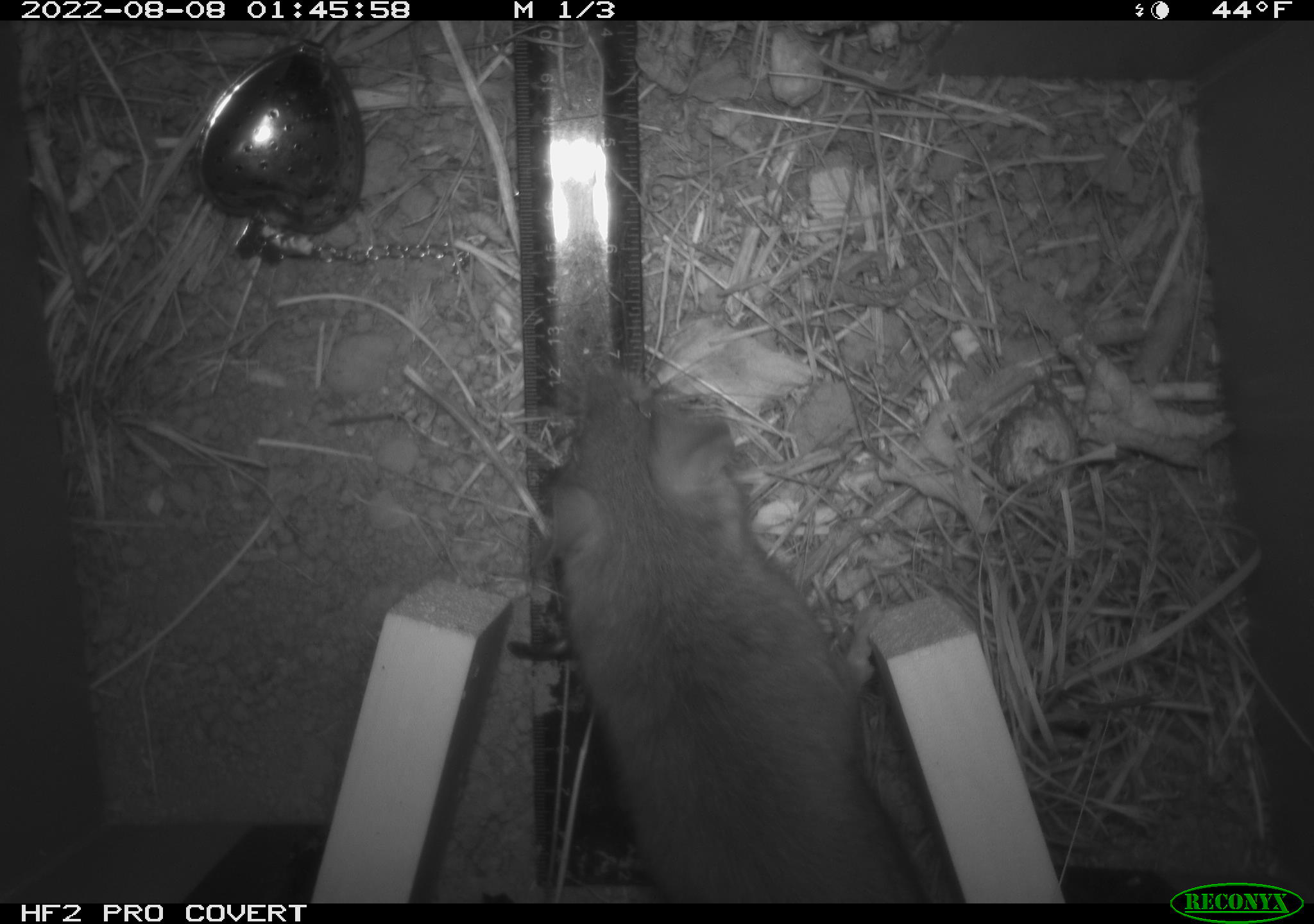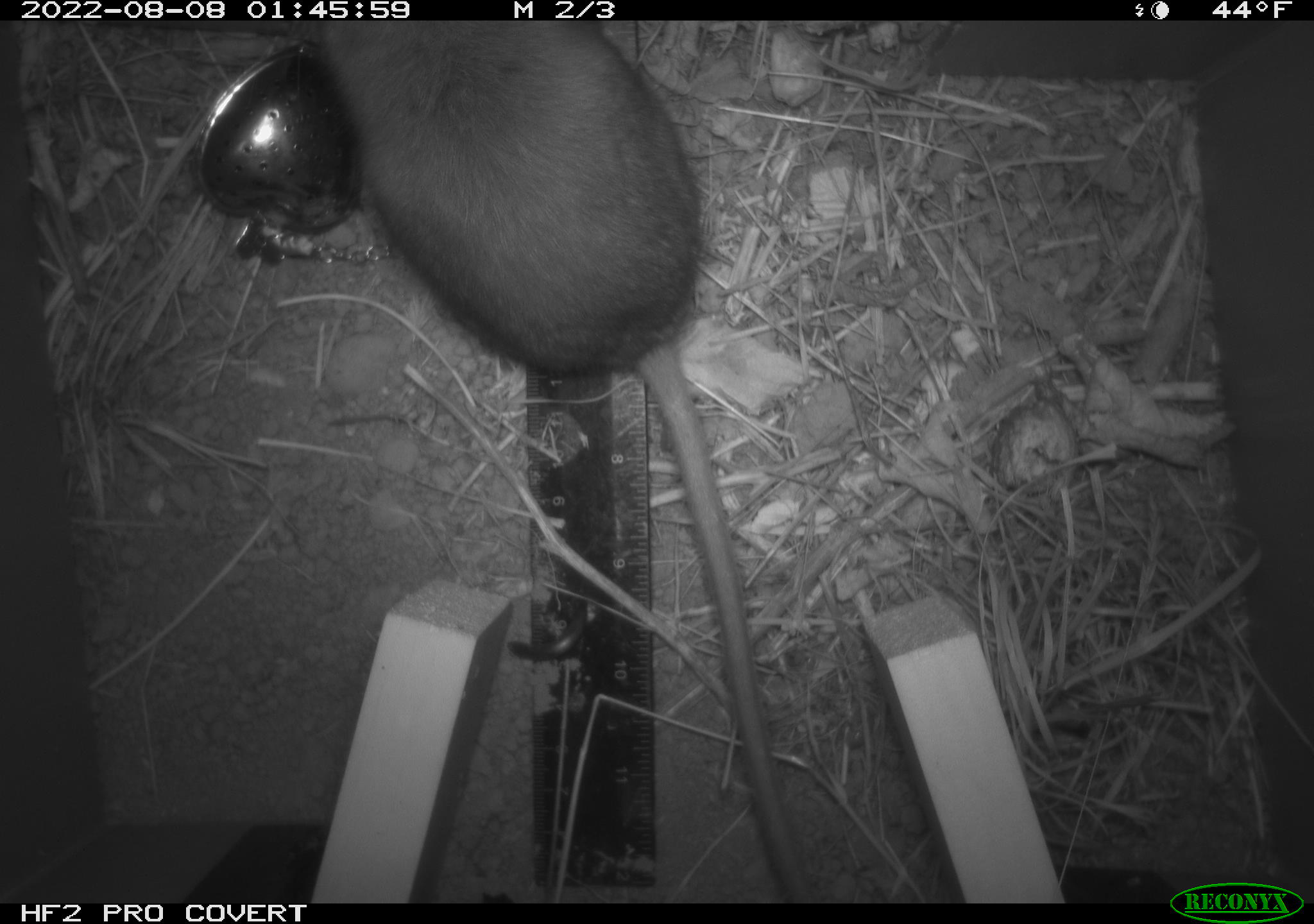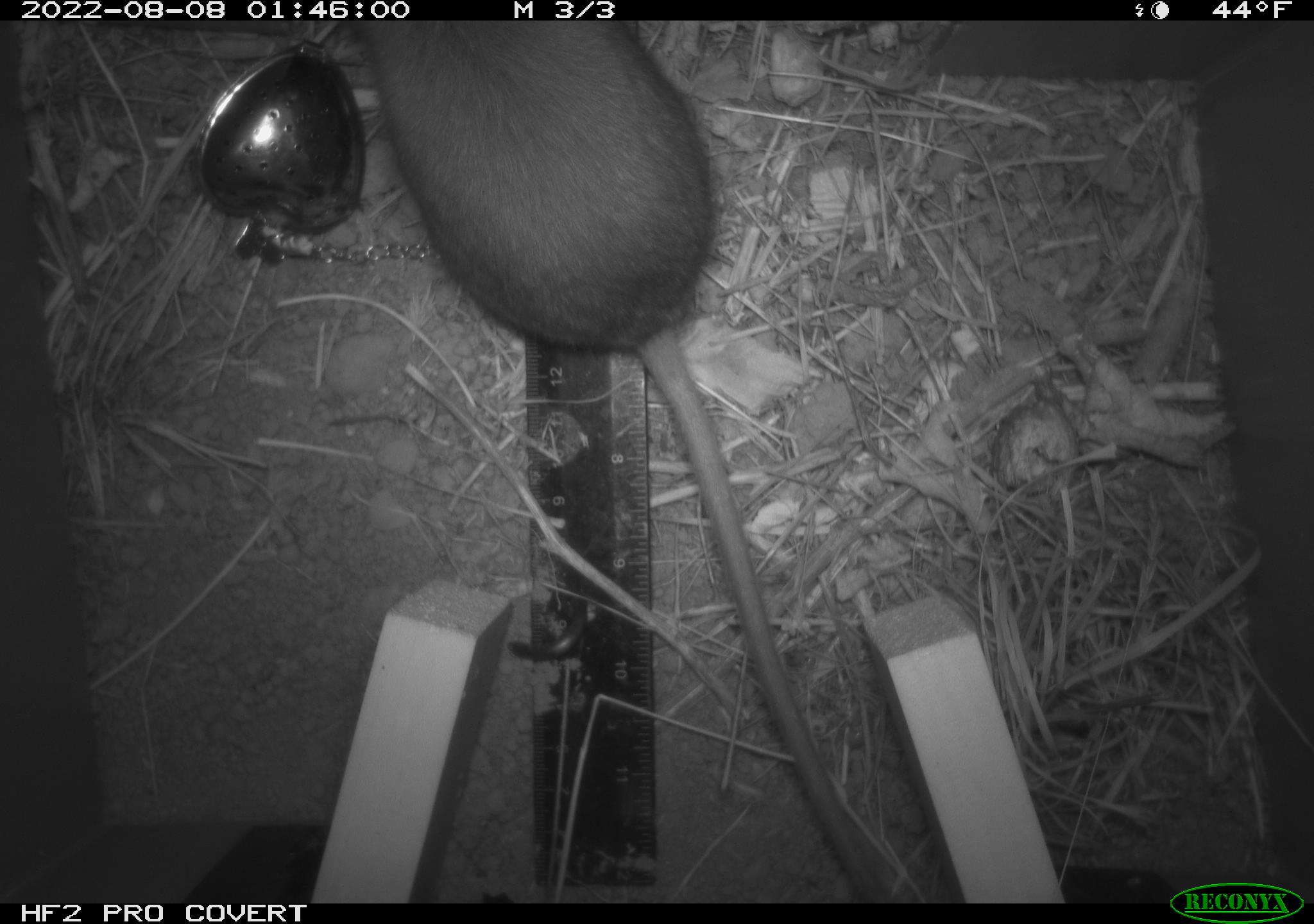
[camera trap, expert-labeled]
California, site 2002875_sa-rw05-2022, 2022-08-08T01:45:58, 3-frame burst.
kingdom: Animalia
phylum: Chordata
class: Mammalia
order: Rodentia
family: Cricetidae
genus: Neotoma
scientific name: Neotoma fuscipes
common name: dusky-footed woodrat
Dusky-footed woodrat (Neotoma fuscipes).